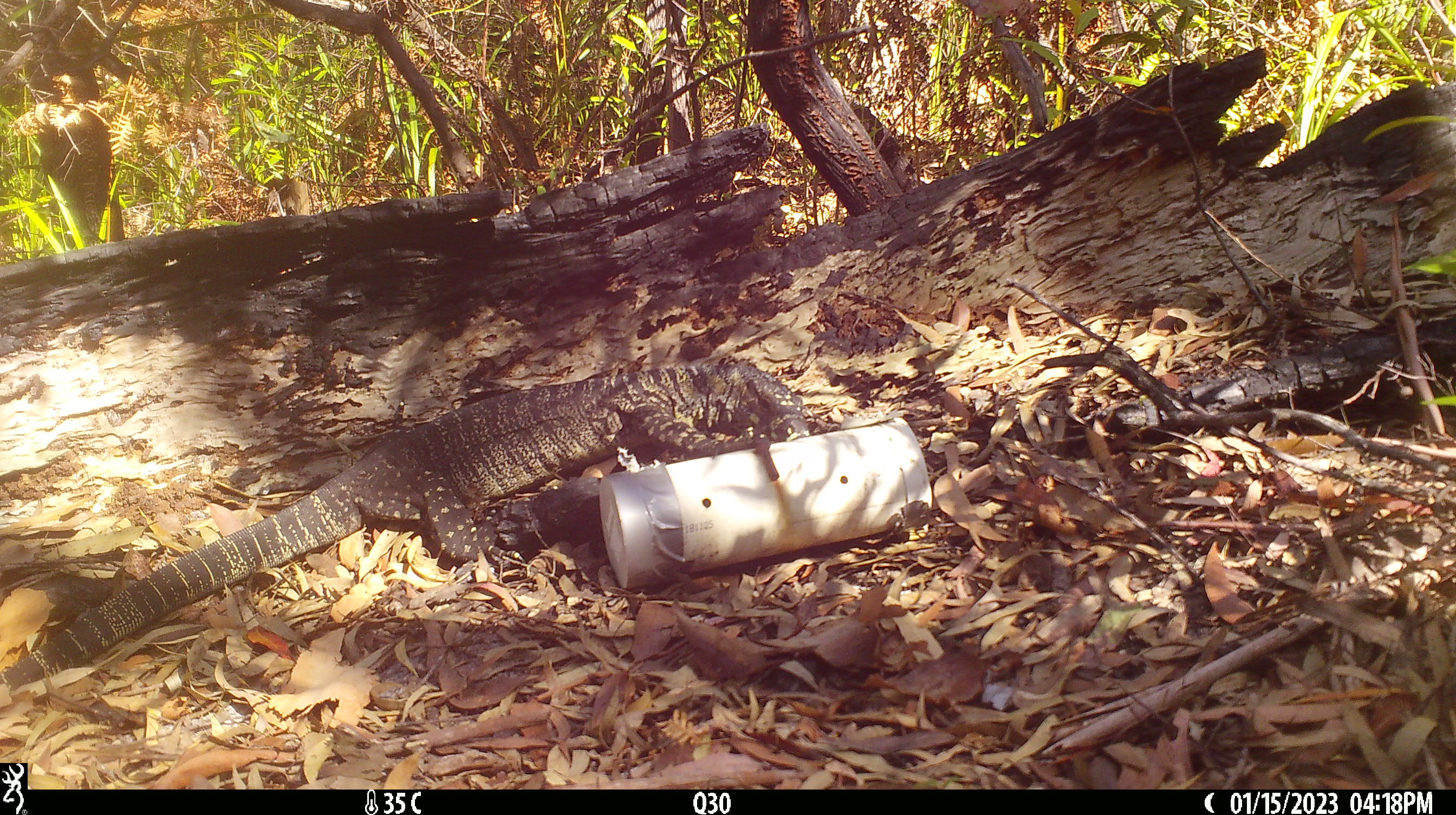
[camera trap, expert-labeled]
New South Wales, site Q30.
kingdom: Animalia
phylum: Chordata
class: Reptilia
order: Squamata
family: Varanidae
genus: Varanus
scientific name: Varanus varius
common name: lace monitor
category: goanna